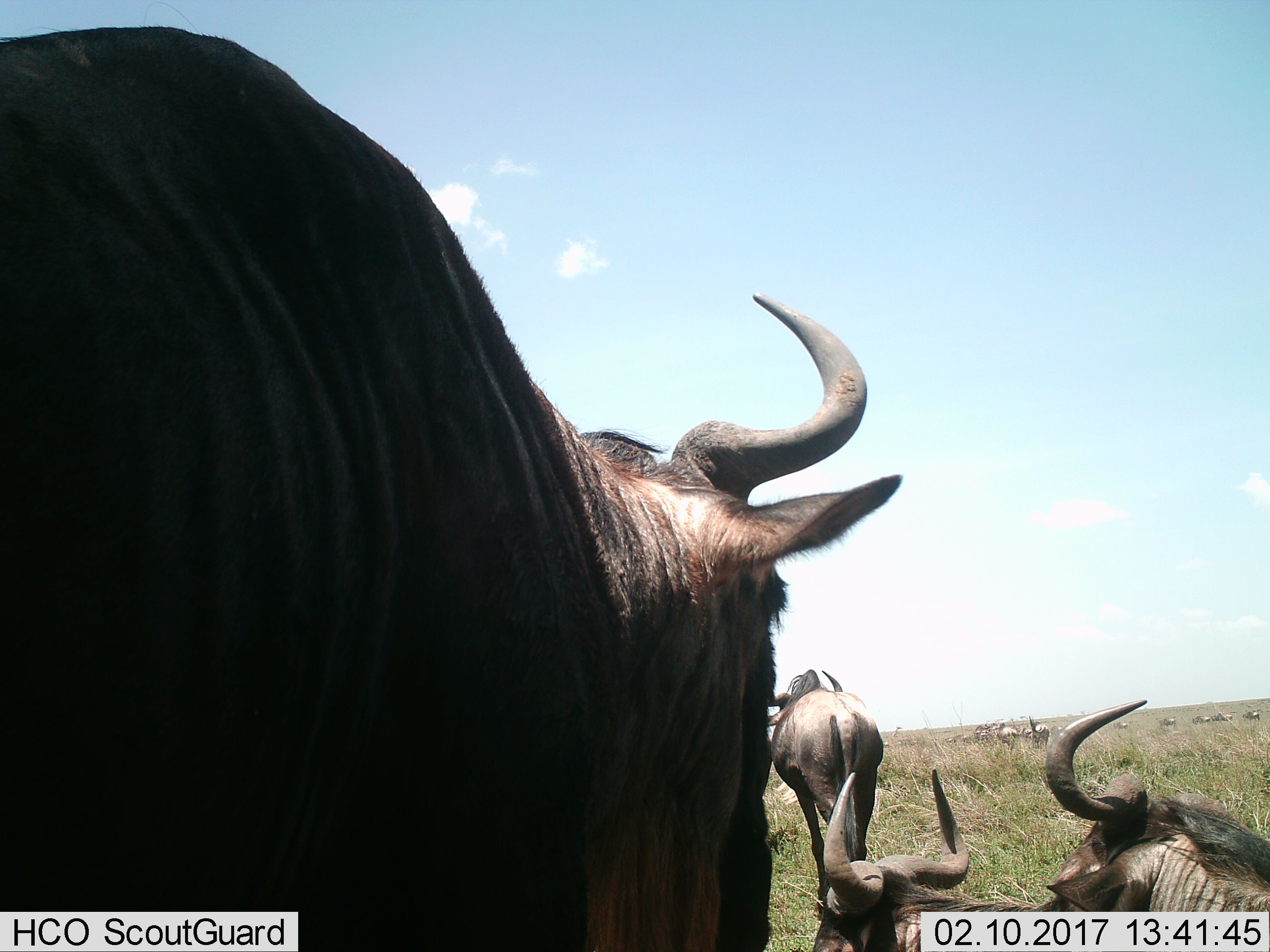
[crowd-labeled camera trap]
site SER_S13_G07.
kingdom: Animalia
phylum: Chordata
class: Mammalia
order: Artiodactyla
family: Bovidae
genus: Connochaetes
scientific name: Connochaetes taurinus taurinus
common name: blue wildebeest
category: wildebeestblue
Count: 11-50.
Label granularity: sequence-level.